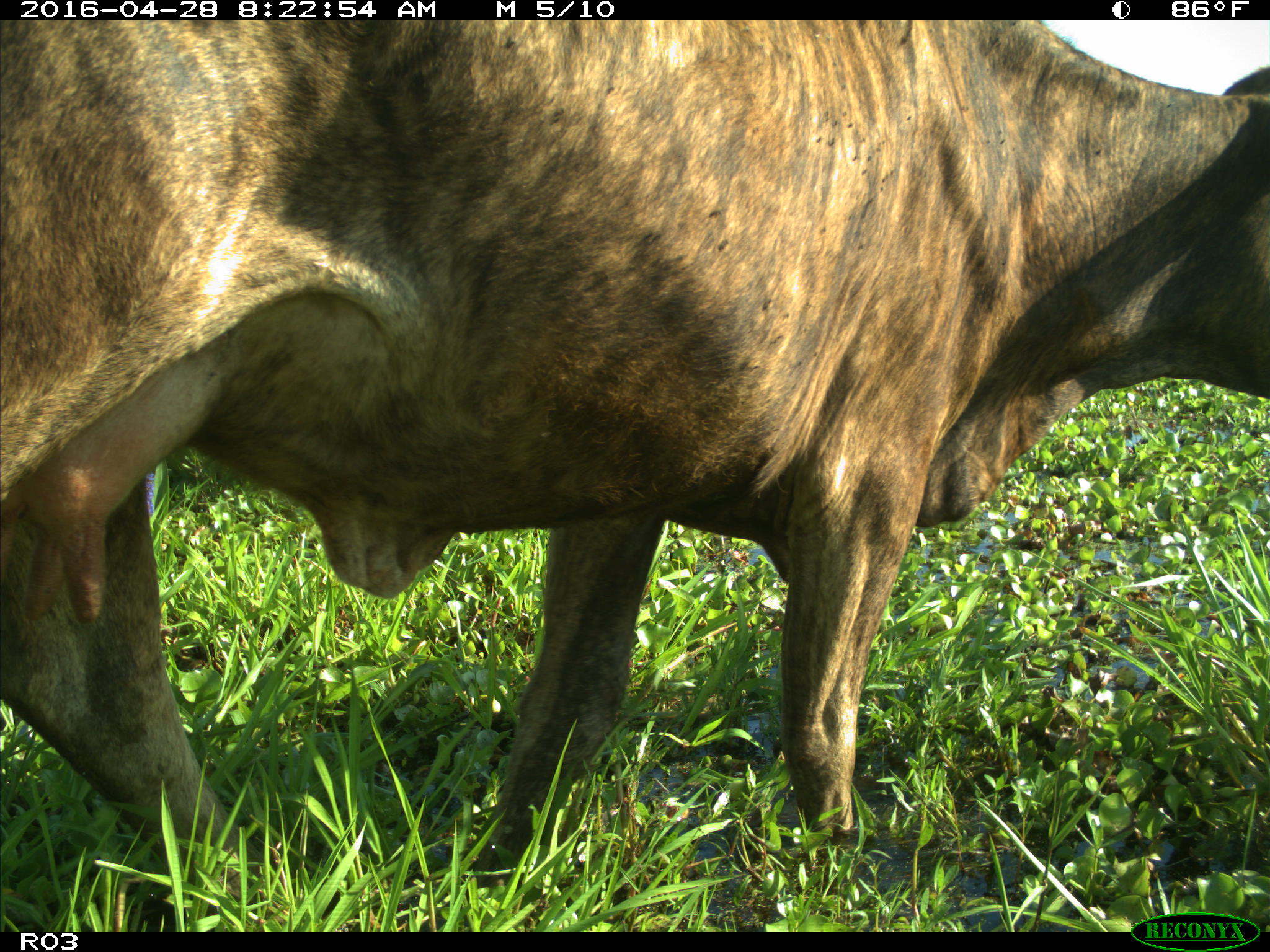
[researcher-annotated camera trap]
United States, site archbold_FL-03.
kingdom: Animalia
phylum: Chordata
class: Mammalia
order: Artiodactyla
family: Bovidae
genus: Bos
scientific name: Bos taurus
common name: domestic cow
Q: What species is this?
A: Bos taurus (domestic cow).